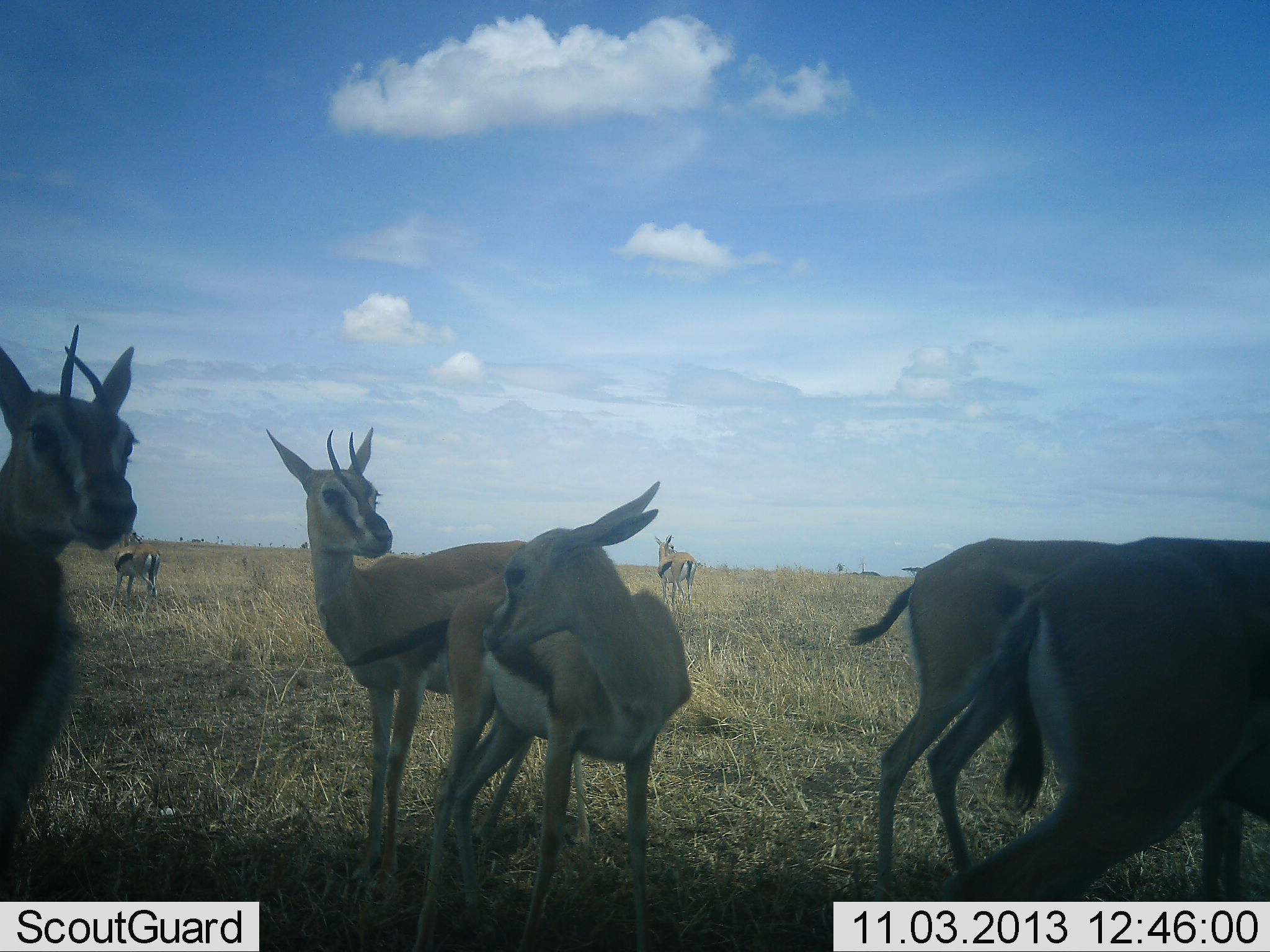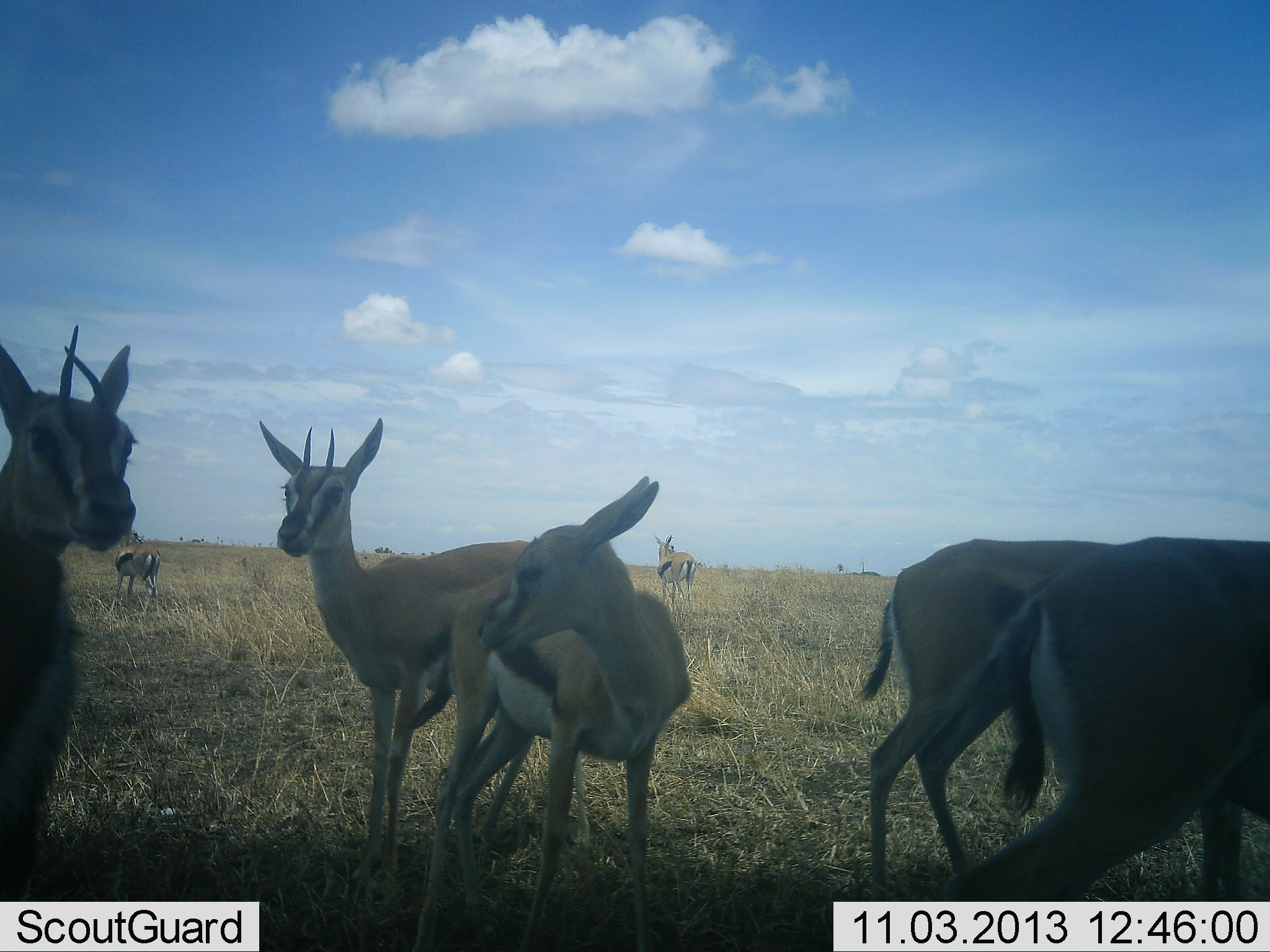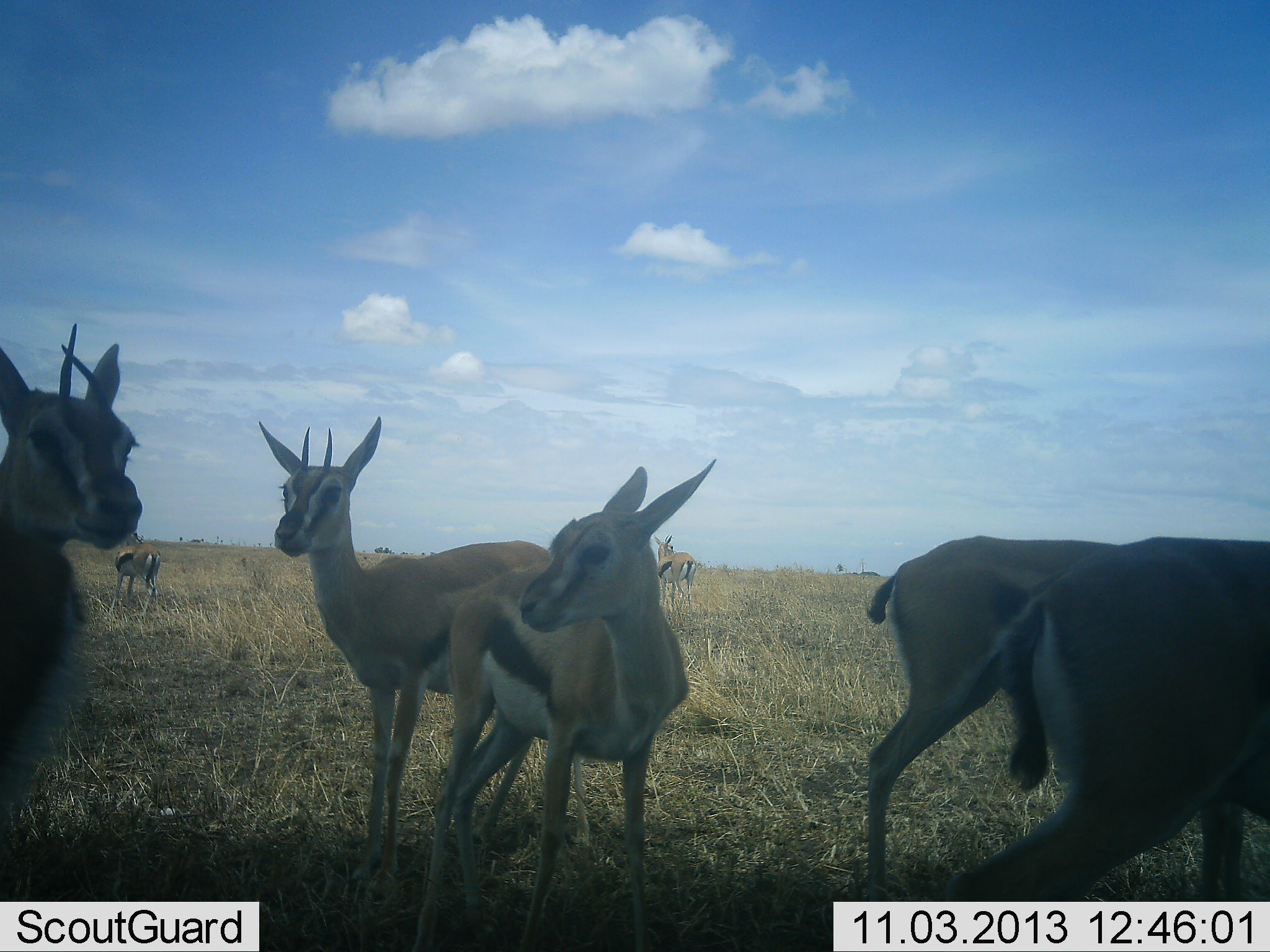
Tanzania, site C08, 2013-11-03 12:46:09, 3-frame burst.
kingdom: Animalia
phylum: Chordata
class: Mammalia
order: Artiodactyla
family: Bovidae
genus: Eudorcas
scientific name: Eudorcas thomsonii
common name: thomson's gazelle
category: gazellethomsons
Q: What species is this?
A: Gazellethomsons (thomson's gazelle) (Eudorcas thomsonii).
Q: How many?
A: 7.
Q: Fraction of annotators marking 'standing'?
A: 90%.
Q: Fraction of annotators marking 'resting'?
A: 0%.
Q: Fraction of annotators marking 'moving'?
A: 30%.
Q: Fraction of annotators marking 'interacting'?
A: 0%.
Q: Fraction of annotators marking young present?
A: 20%.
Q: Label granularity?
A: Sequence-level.